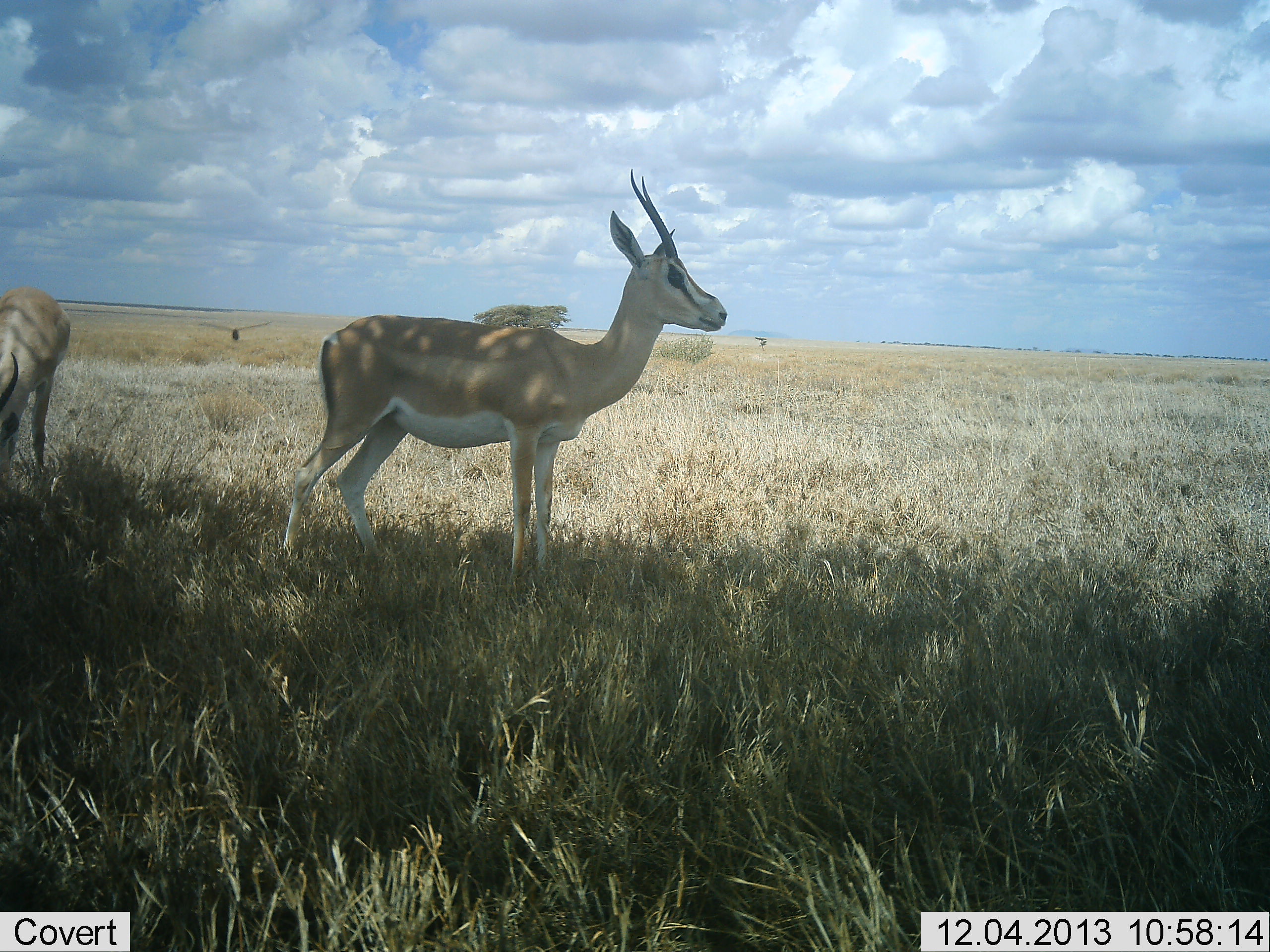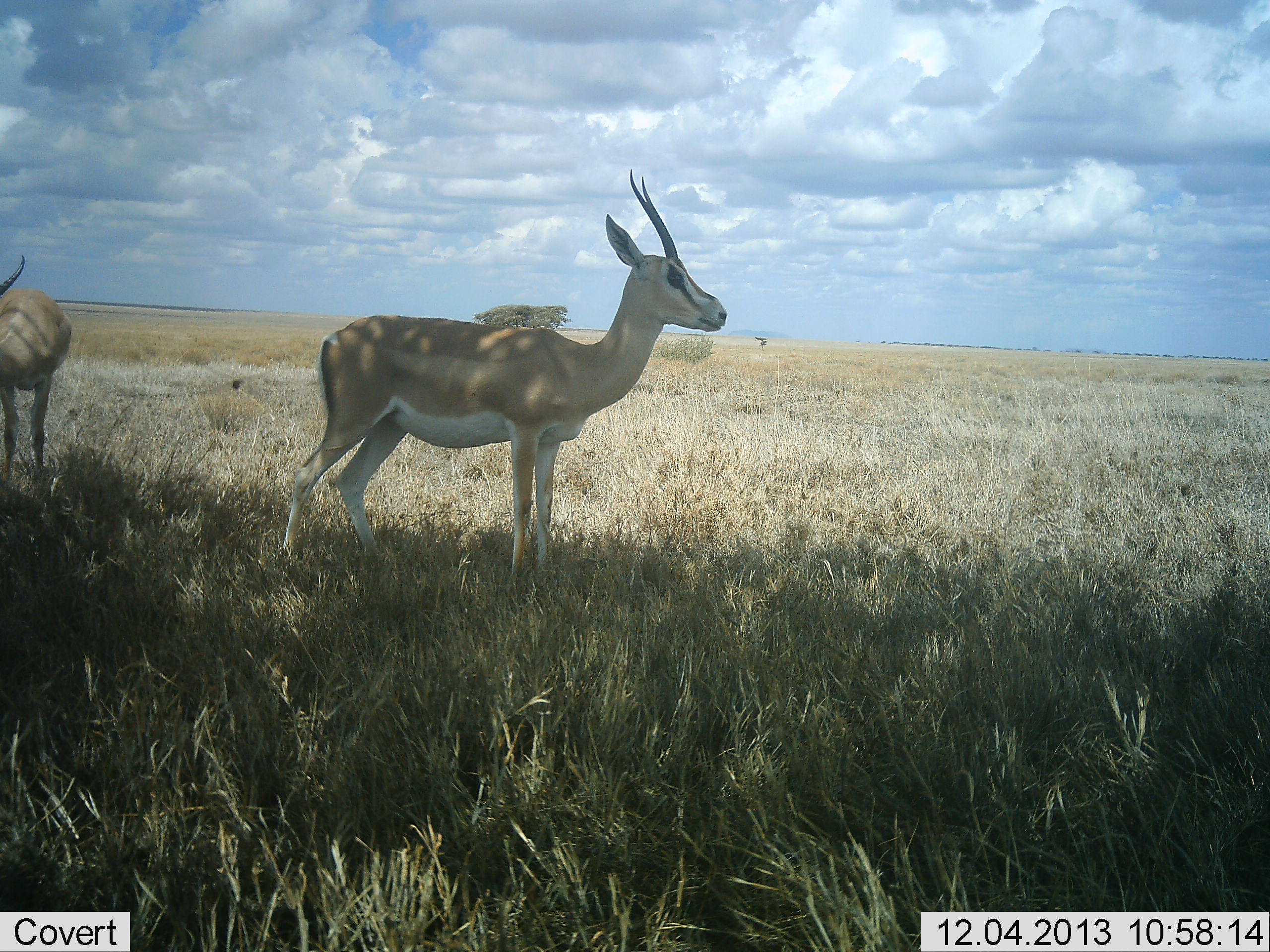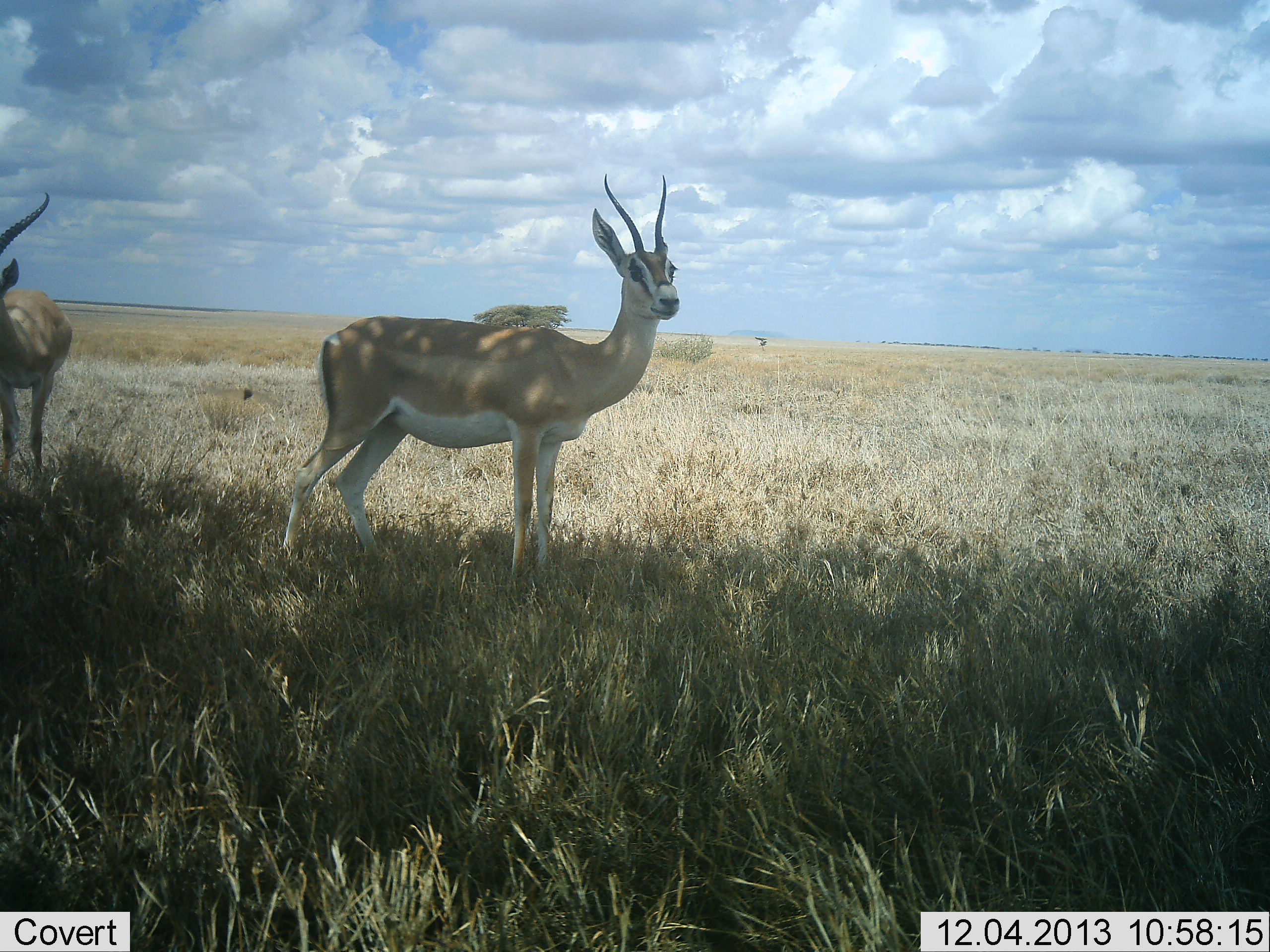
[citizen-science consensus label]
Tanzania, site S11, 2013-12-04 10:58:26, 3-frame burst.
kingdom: Animalia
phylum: Chordata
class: Mammalia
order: Artiodactyla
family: Bovidae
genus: Nanger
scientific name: Nanger granti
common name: grant's gazelle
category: gazellegrants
Gazellegrants (grant's gazelle) (Nanger granti), count 2. Behavior (volunteer vote fractions): standing 100%, resting 0%, moving 0%, interacting 0%. Young present (vote fraction): 0%. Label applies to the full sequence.